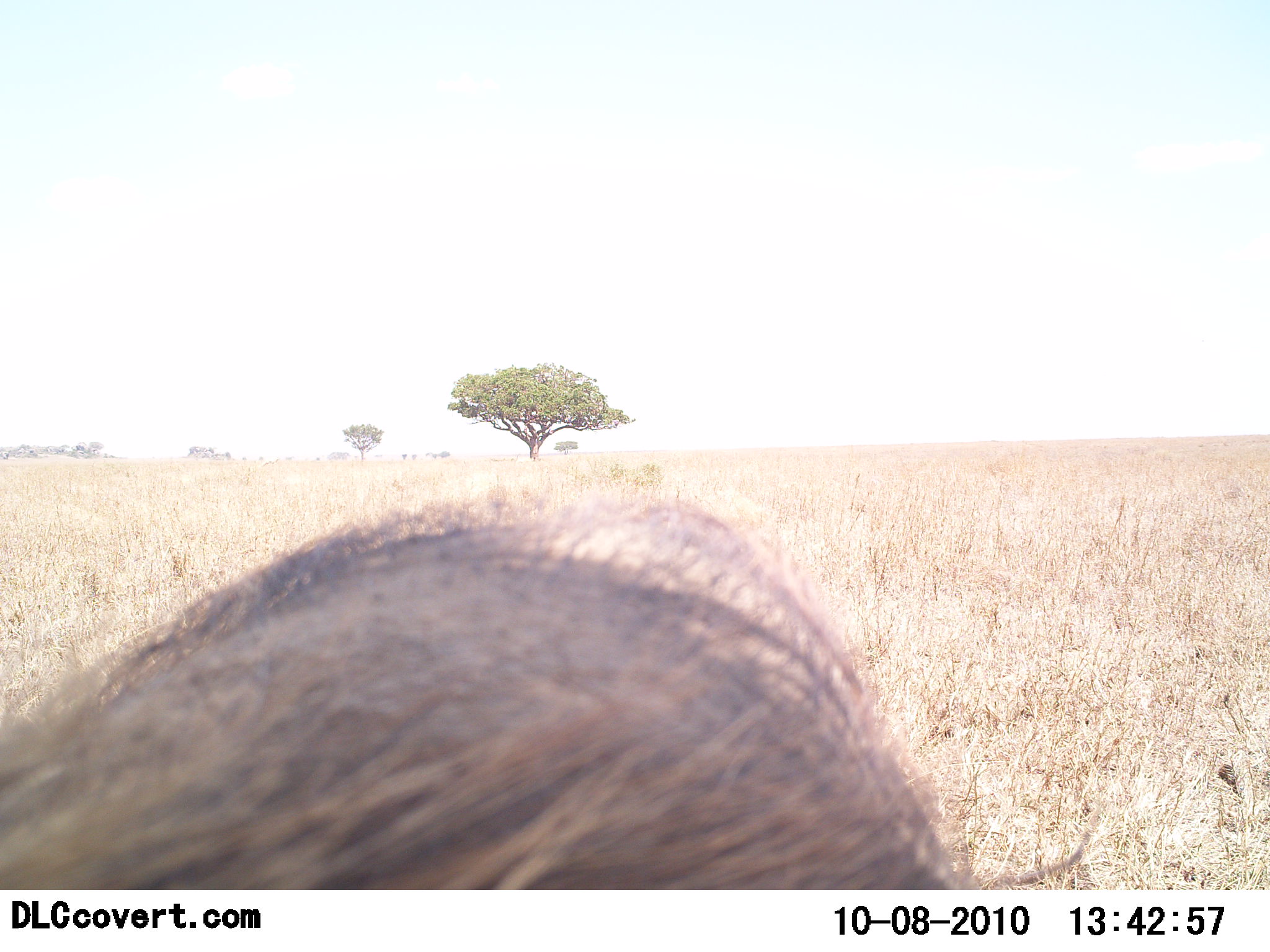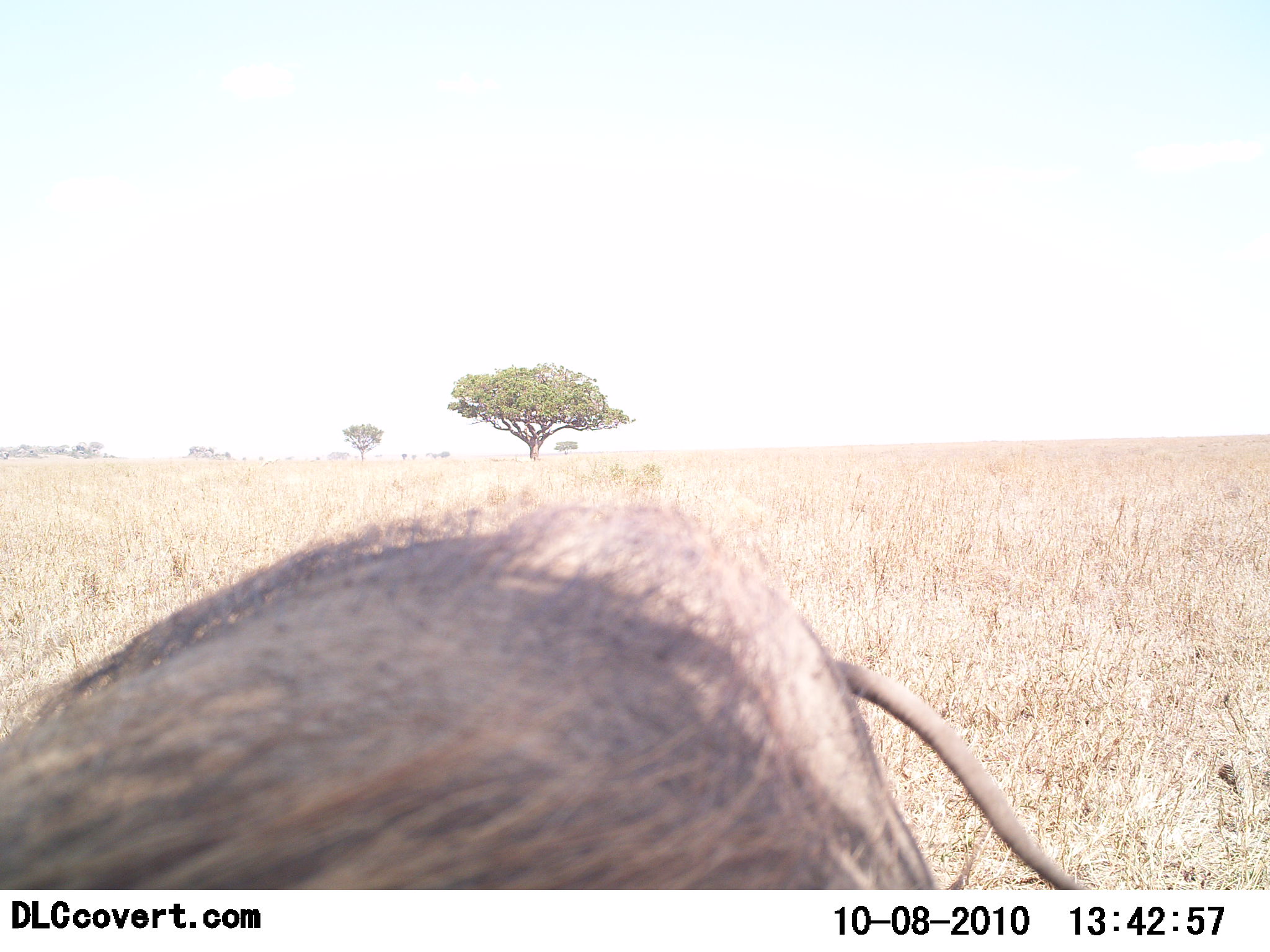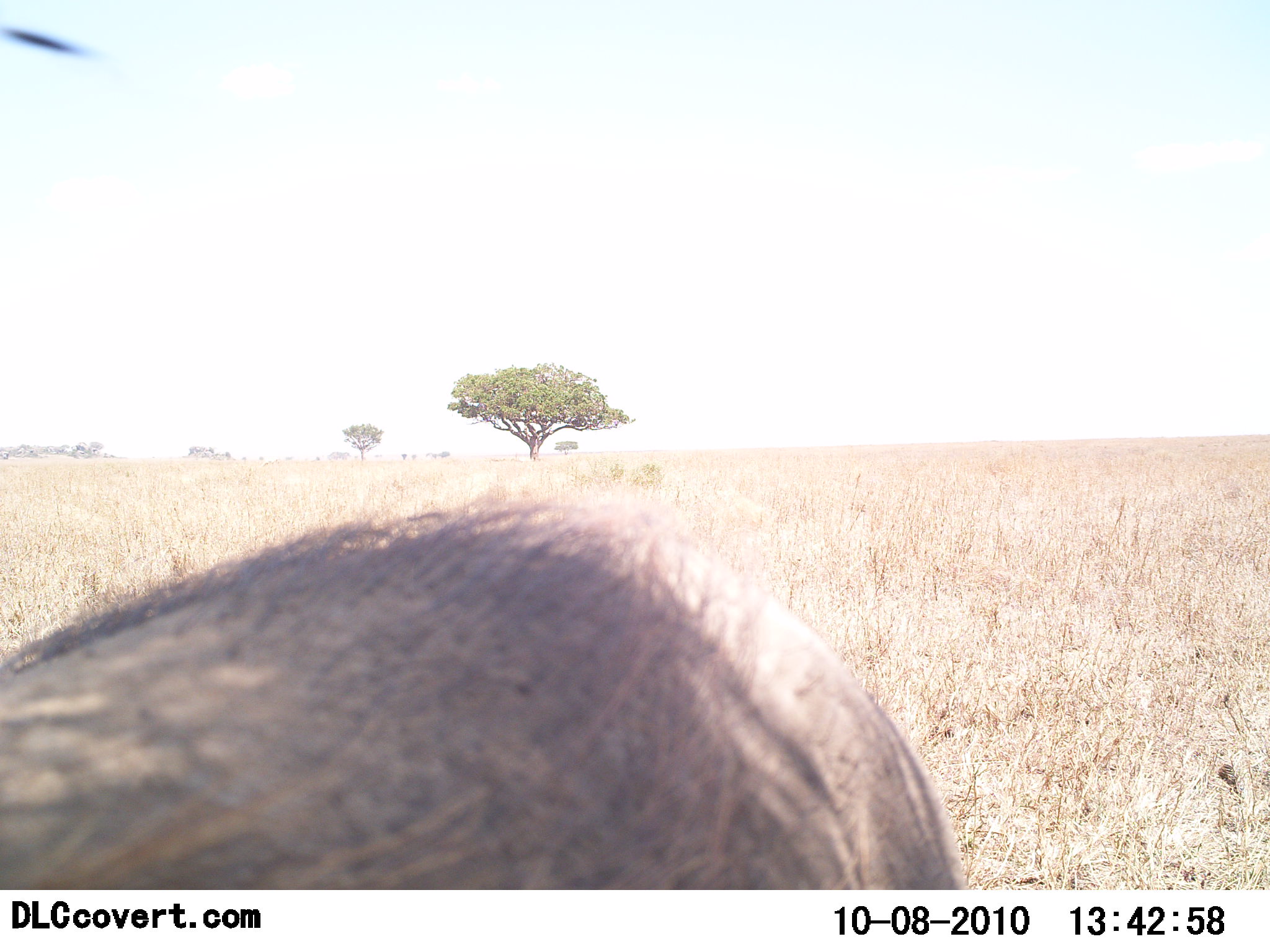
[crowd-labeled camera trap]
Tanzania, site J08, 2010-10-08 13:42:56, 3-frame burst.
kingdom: Animalia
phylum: Chordata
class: Mammalia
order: Artiodactyla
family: Suidae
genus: Phacochoerus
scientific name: Phacochoerus africanus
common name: warthog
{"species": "warthog (Phacochoerus africanus)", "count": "1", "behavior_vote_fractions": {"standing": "67%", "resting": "0%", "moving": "42%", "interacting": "0%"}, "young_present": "0%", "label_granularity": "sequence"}